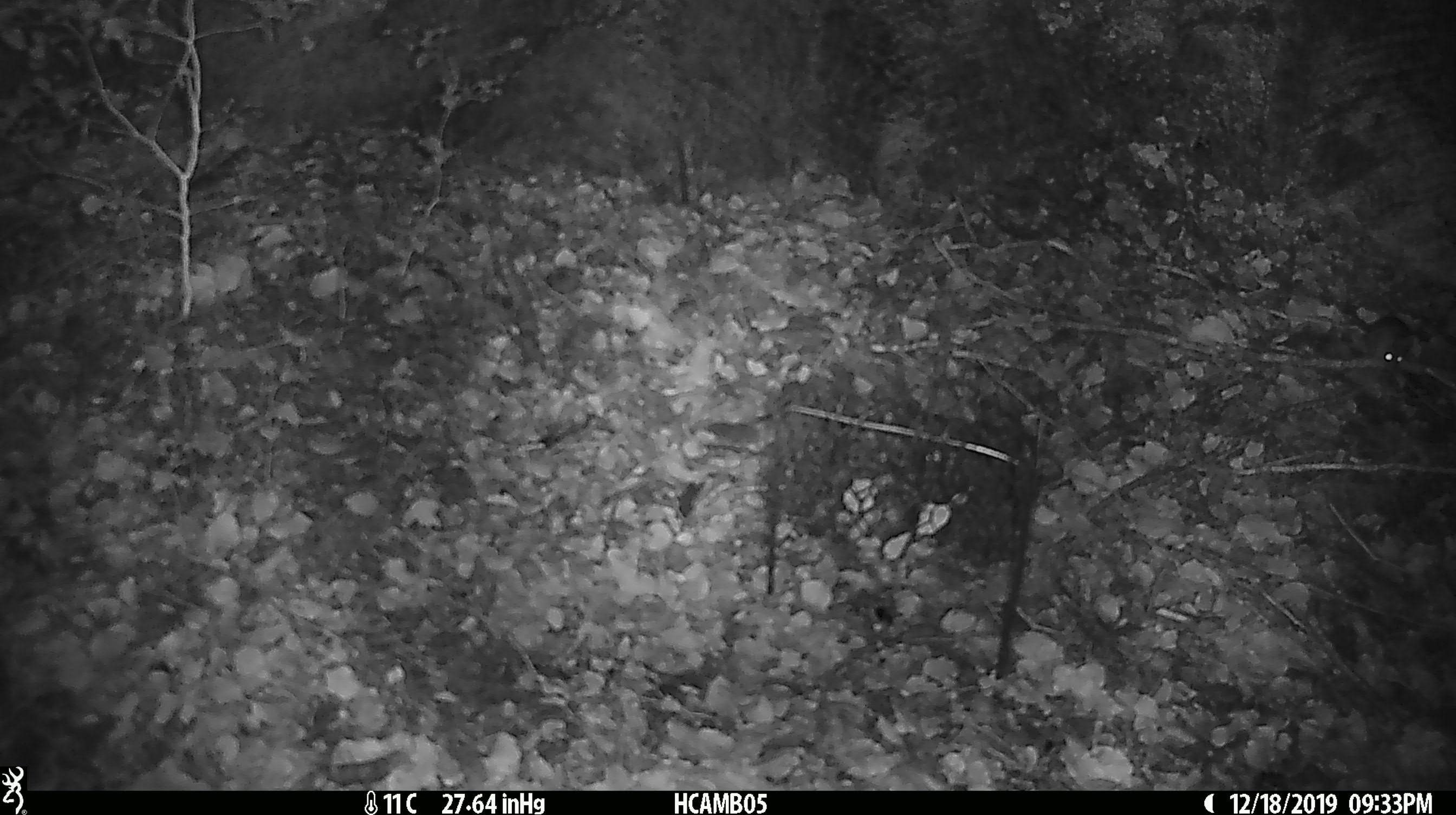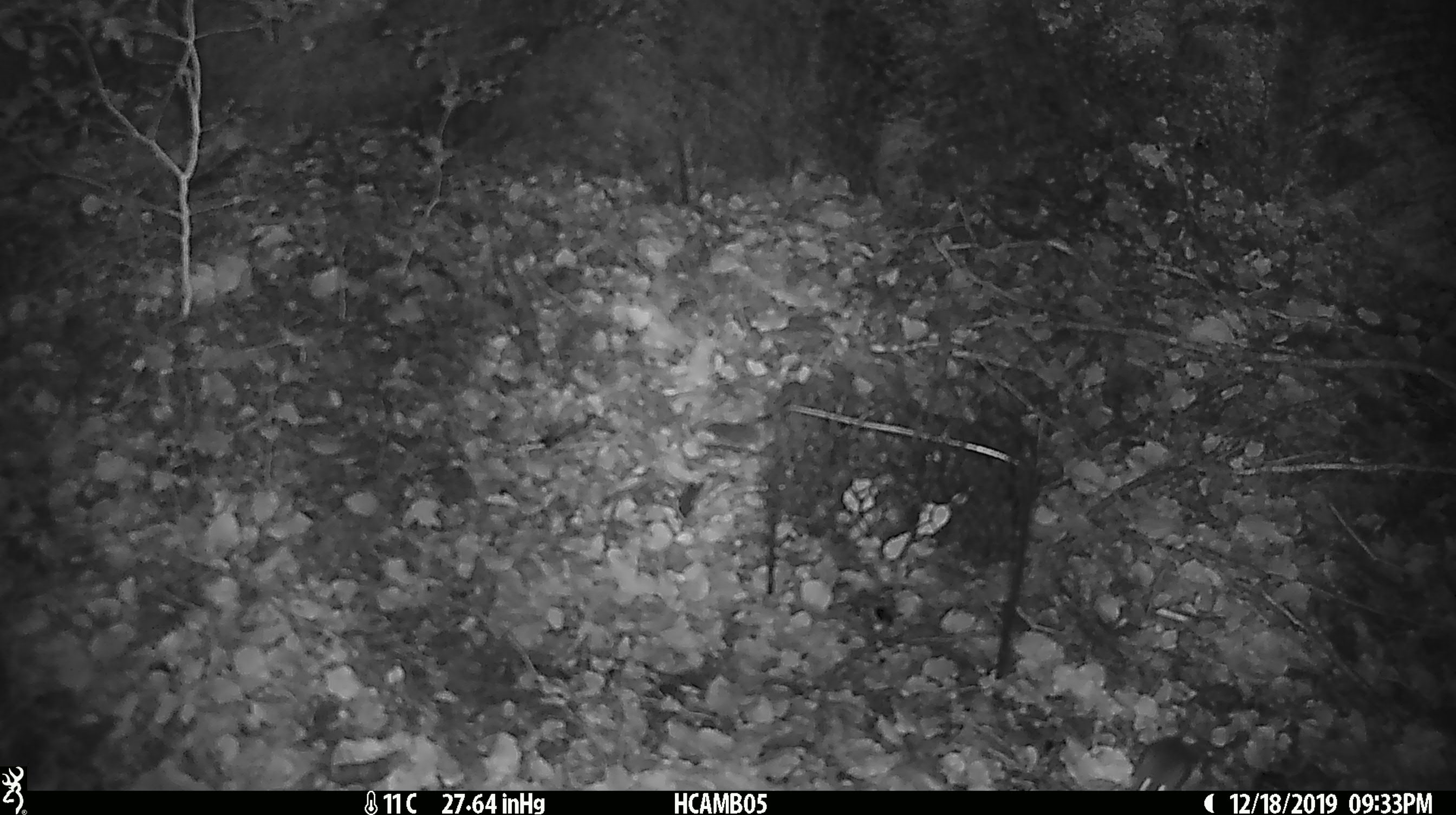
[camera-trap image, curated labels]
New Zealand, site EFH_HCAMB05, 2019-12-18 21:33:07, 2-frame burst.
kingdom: Animalia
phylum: Chordata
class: Mammalia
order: Rodentia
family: Muridae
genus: Mus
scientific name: Mus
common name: mouse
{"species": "mouse (Mus)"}